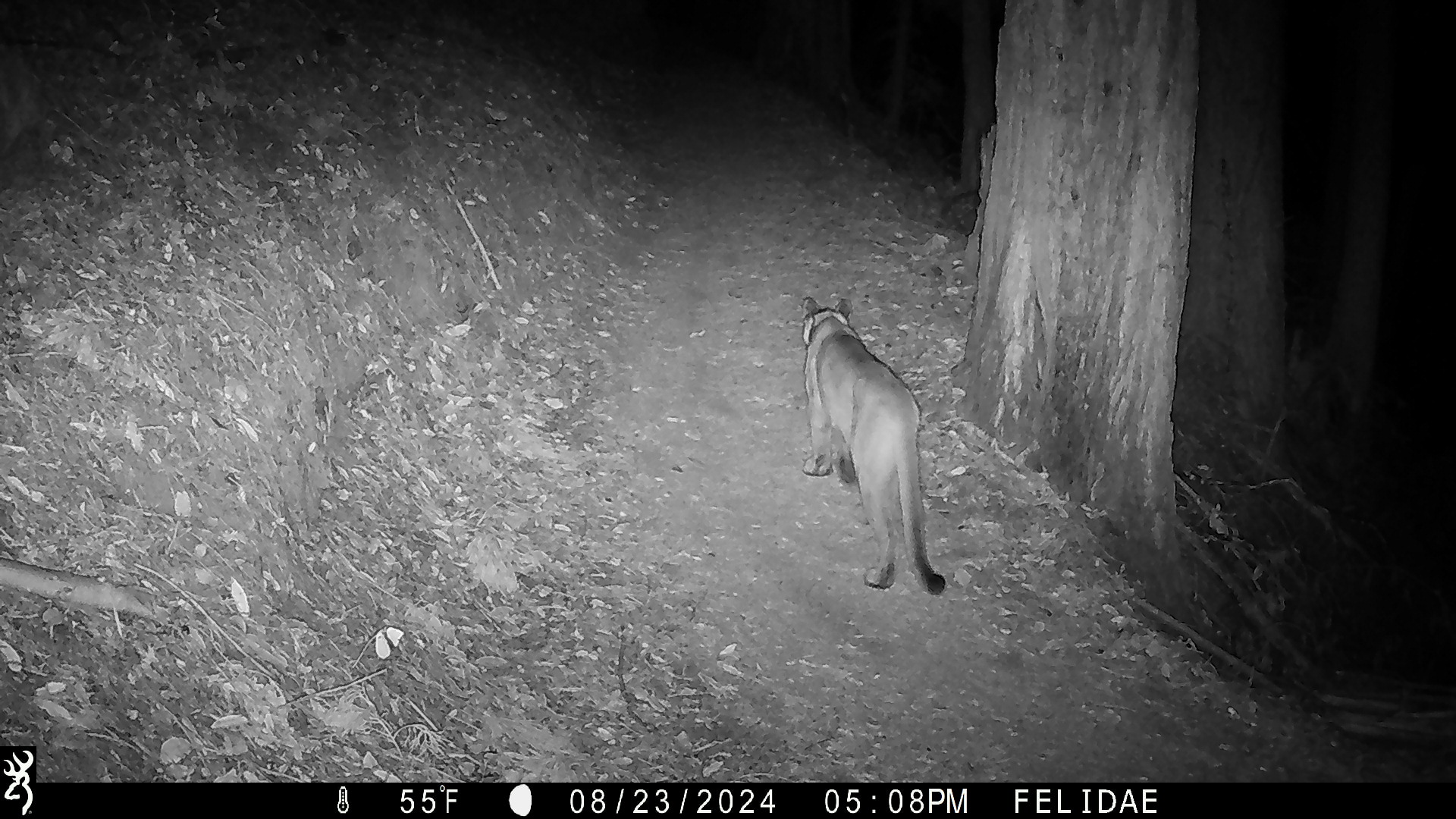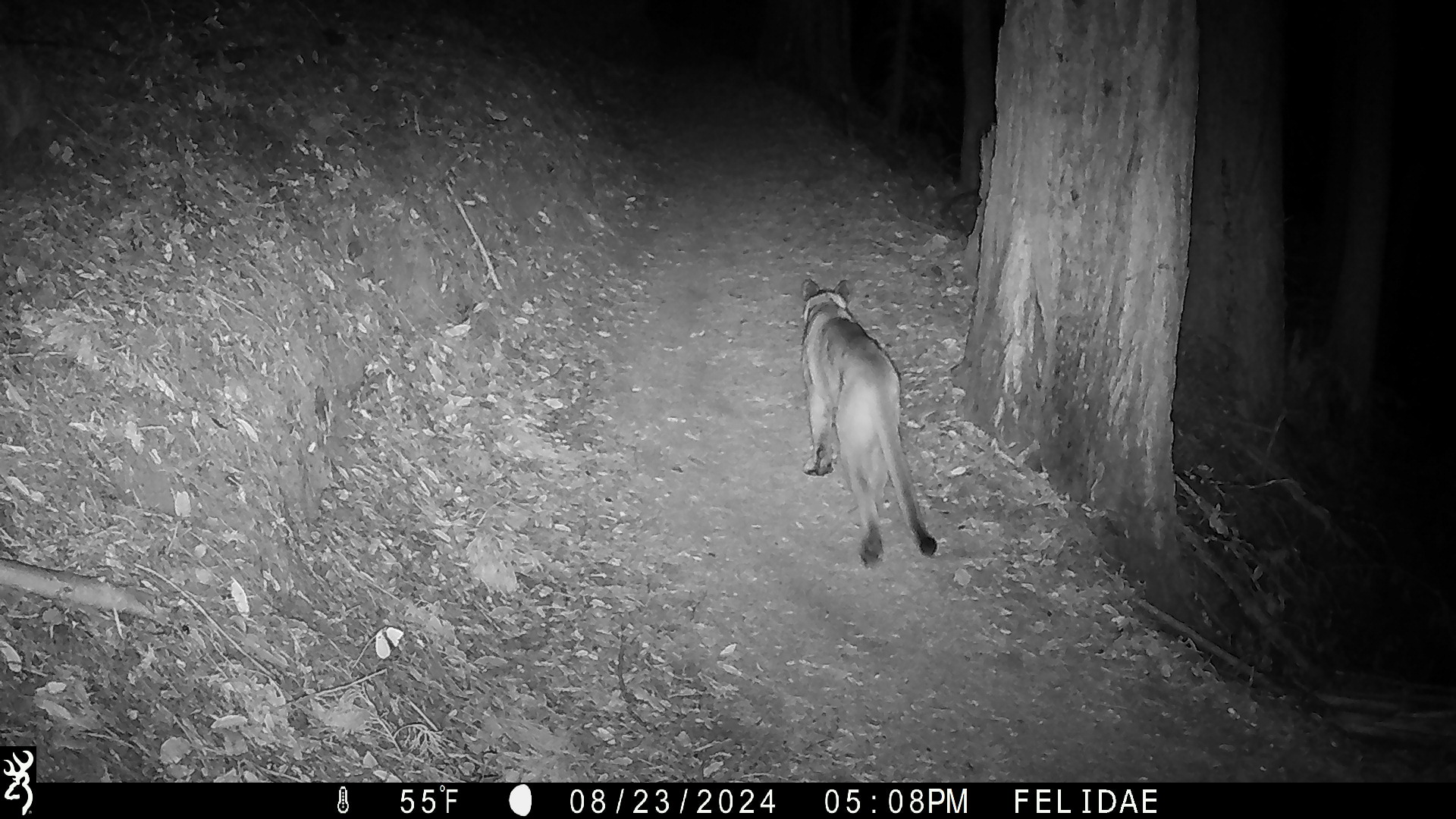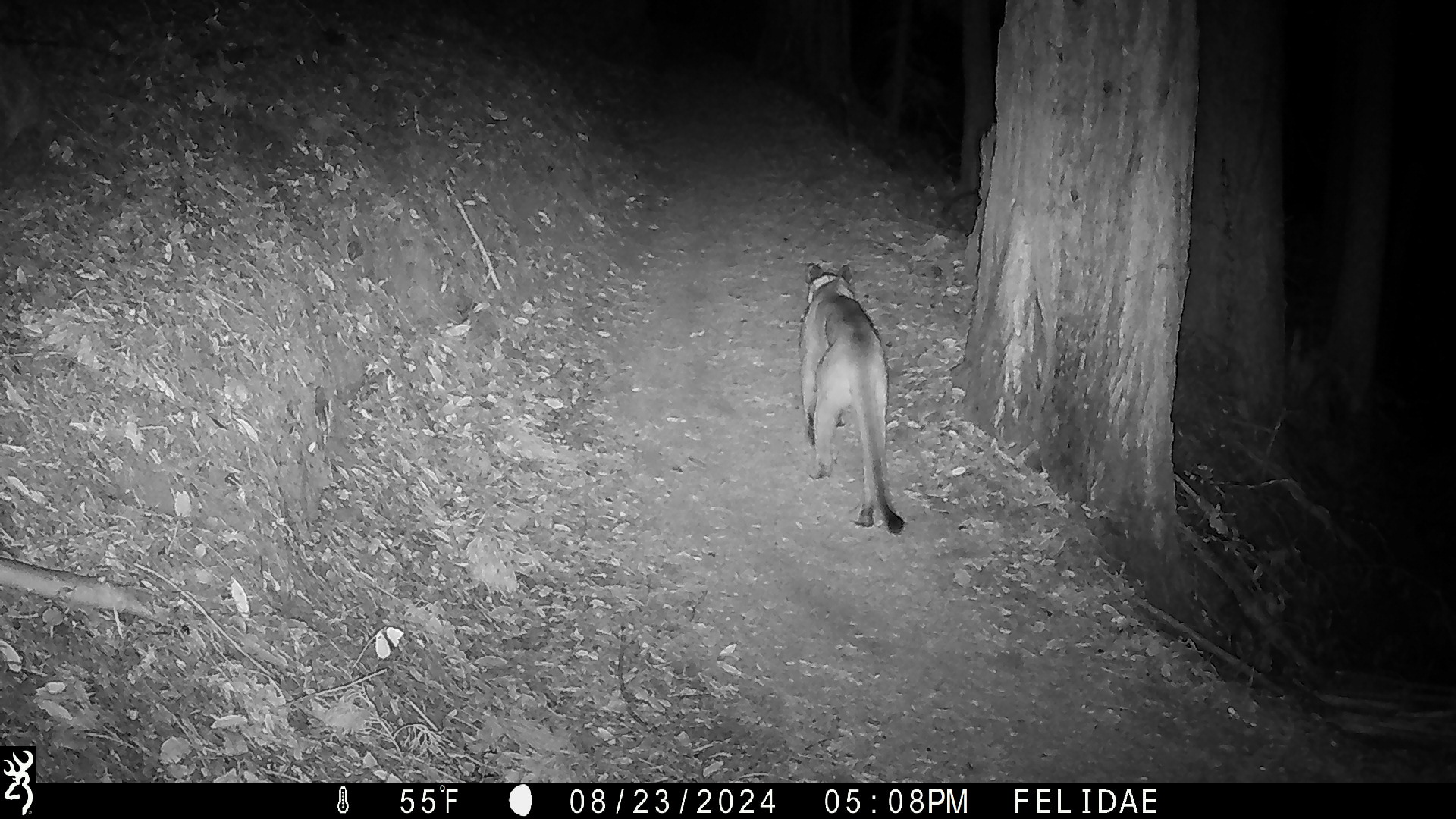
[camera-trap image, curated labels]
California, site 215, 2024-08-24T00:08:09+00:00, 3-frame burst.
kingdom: Animalia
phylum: Chordata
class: Mammalia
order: Carnivora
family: Felidae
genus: Puma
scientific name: Puma concolor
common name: puma